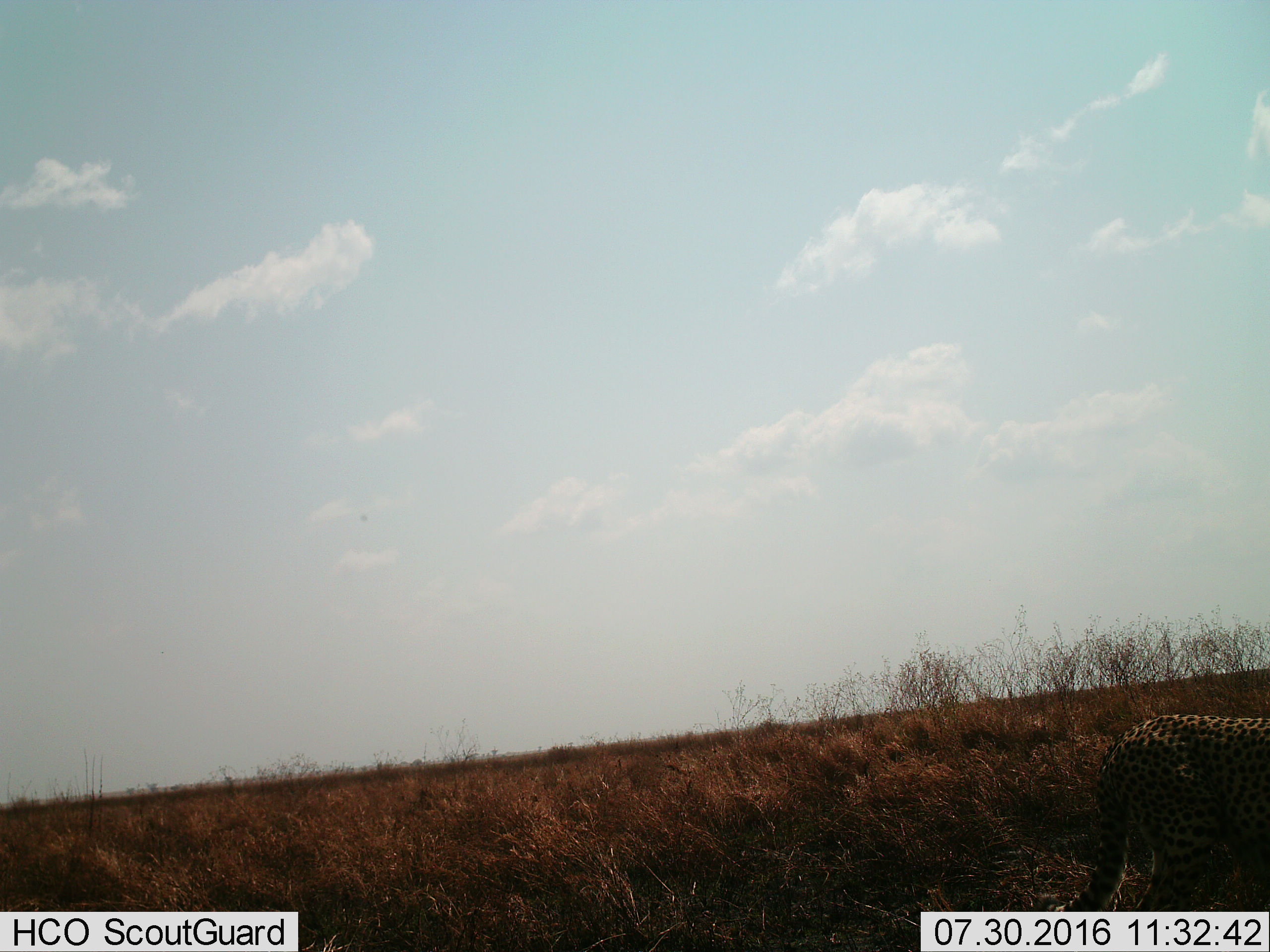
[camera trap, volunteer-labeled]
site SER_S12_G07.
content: unidentified animal